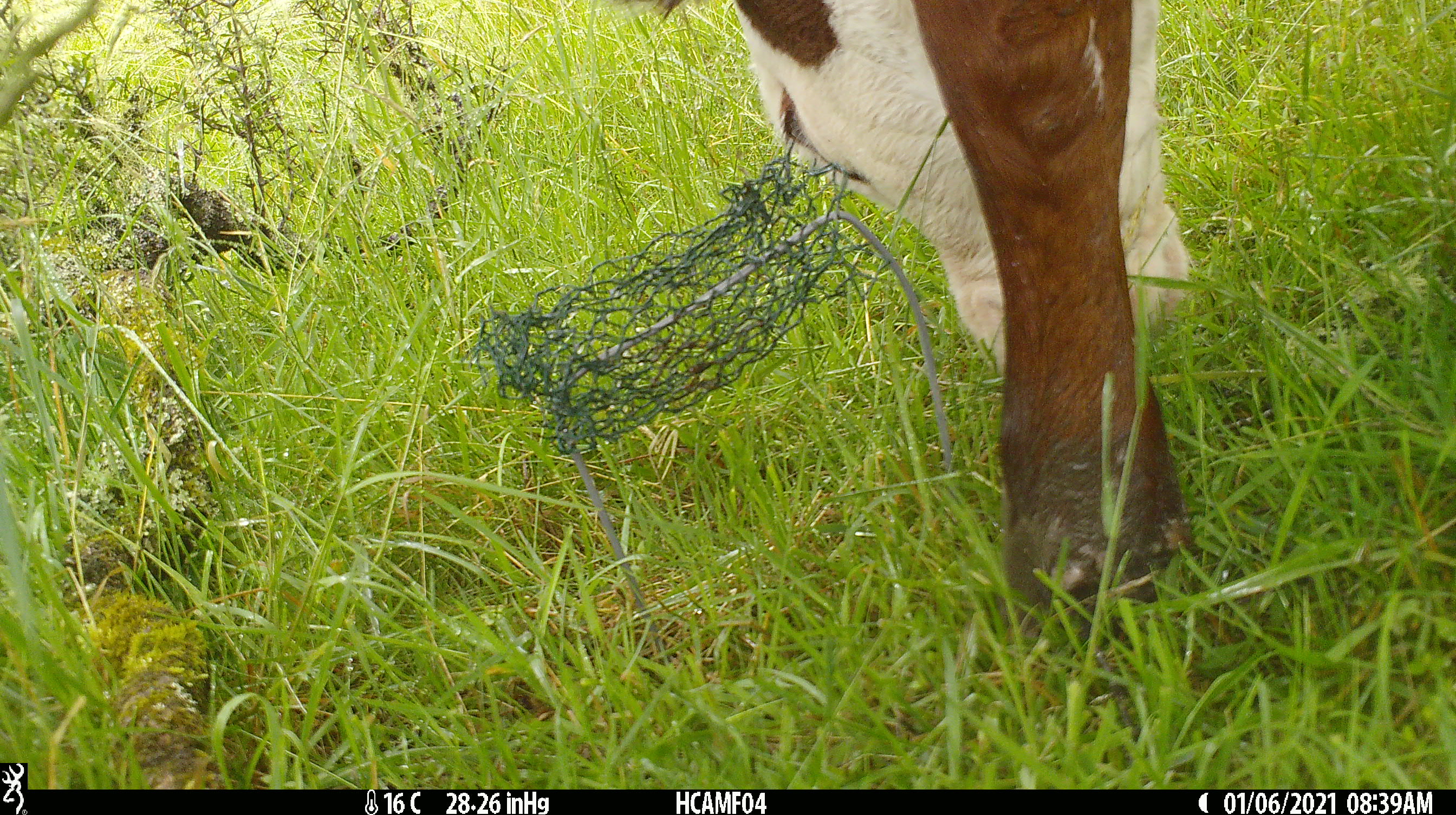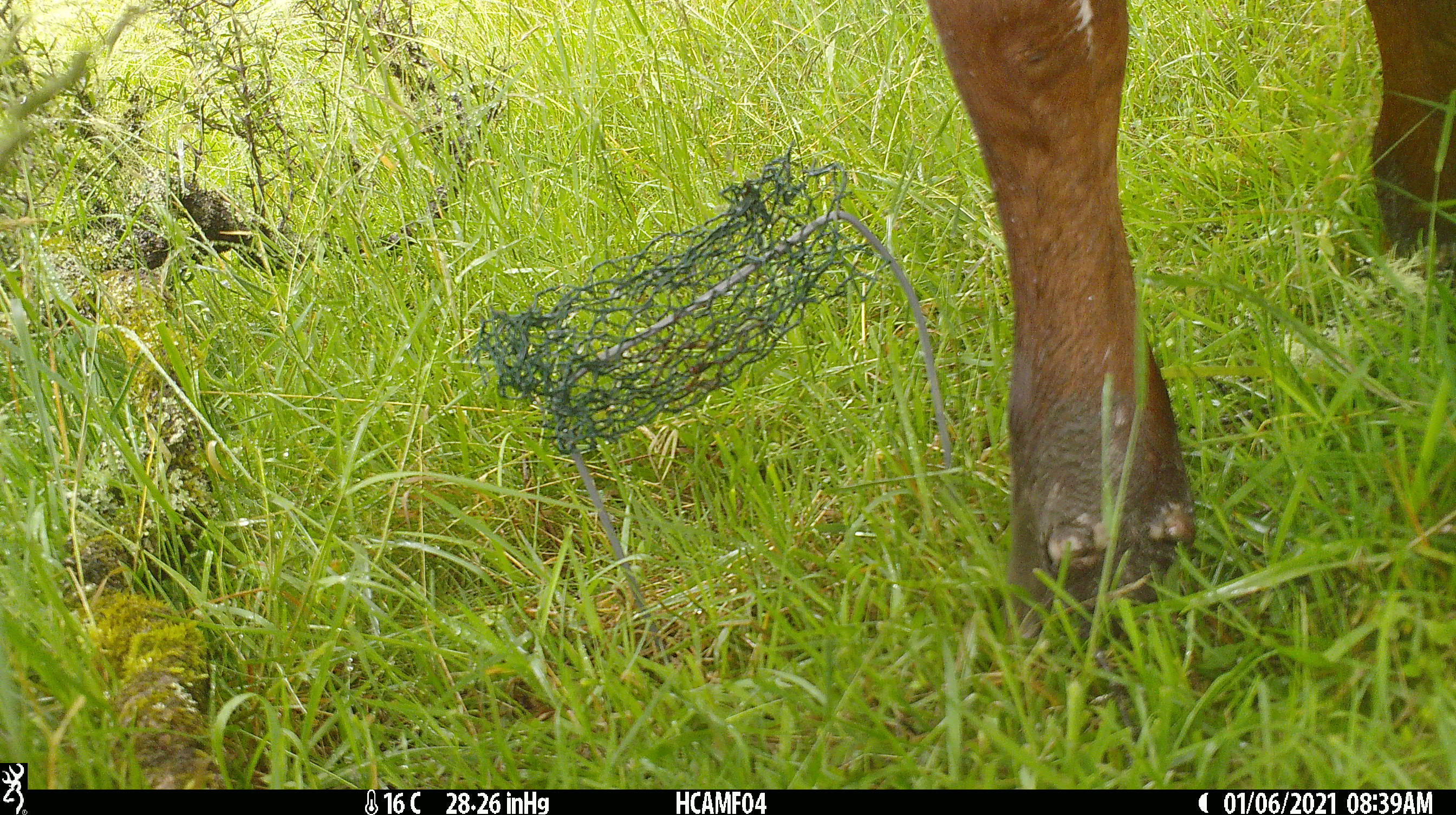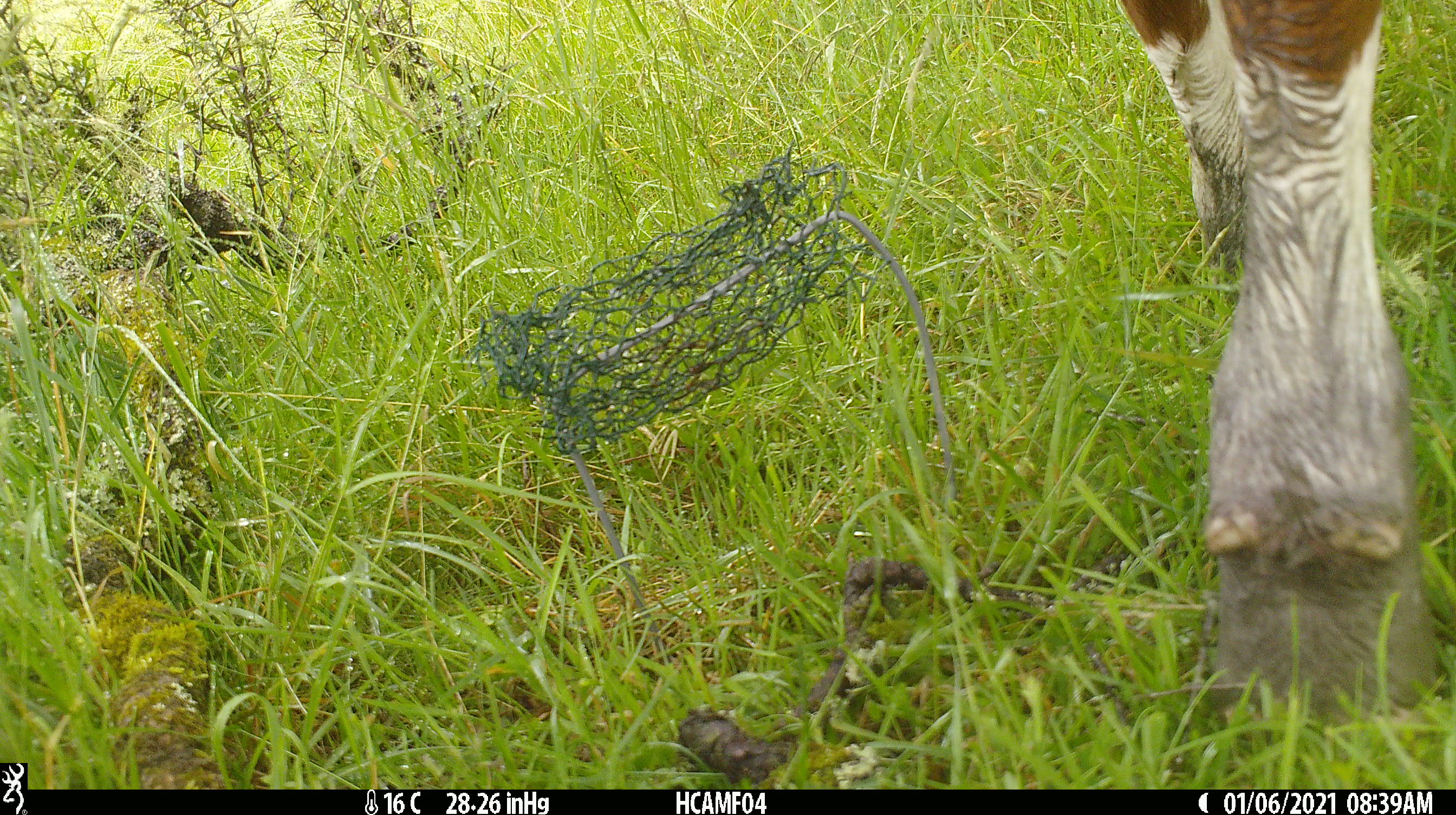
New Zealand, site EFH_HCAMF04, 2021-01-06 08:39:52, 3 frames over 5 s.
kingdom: Animalia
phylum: Chordata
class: Mammalia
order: Artiodactyla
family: Bovidae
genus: Bos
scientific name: Bos taurus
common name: domestic cow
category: cow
Cow (domestic cow) (Bos taurus).